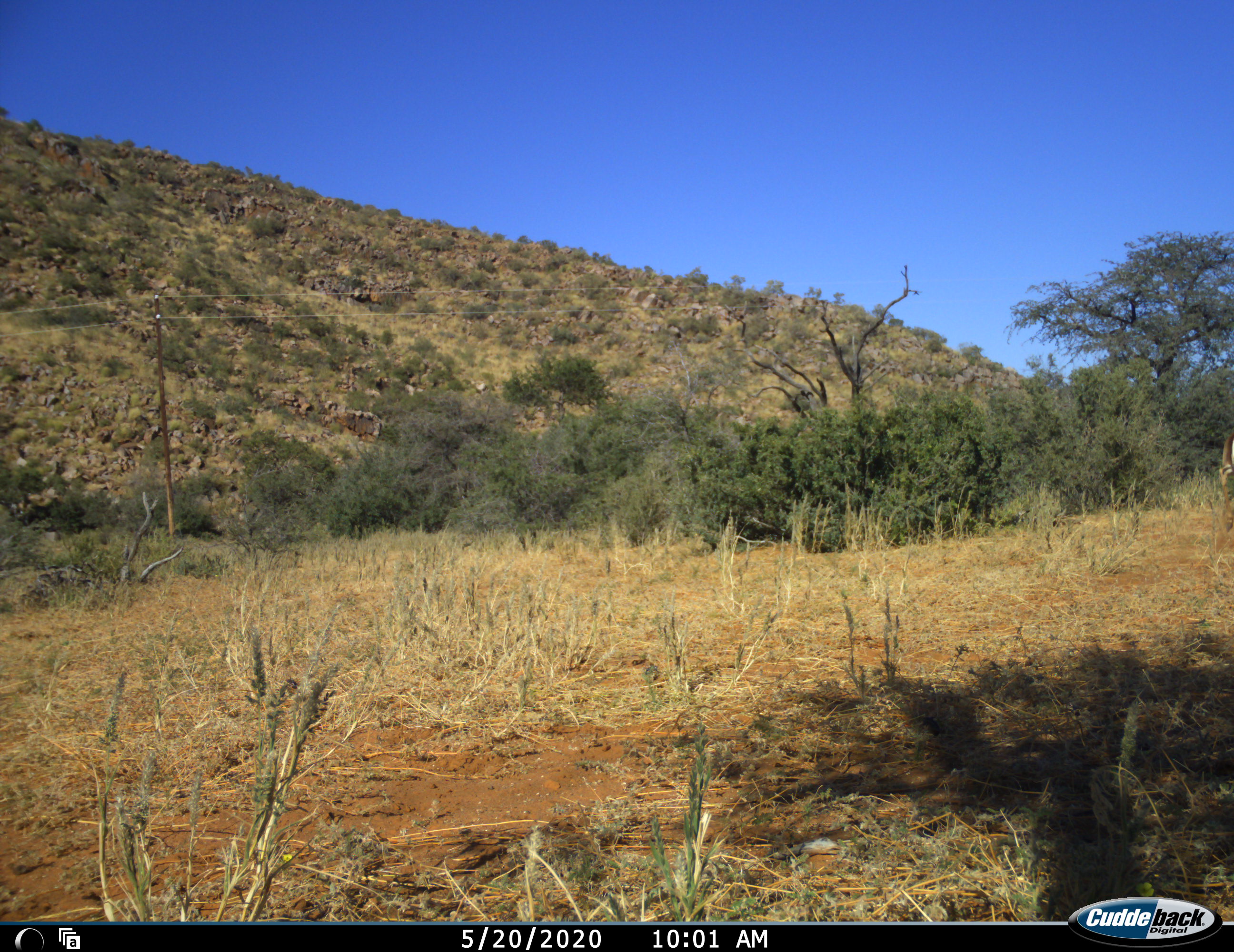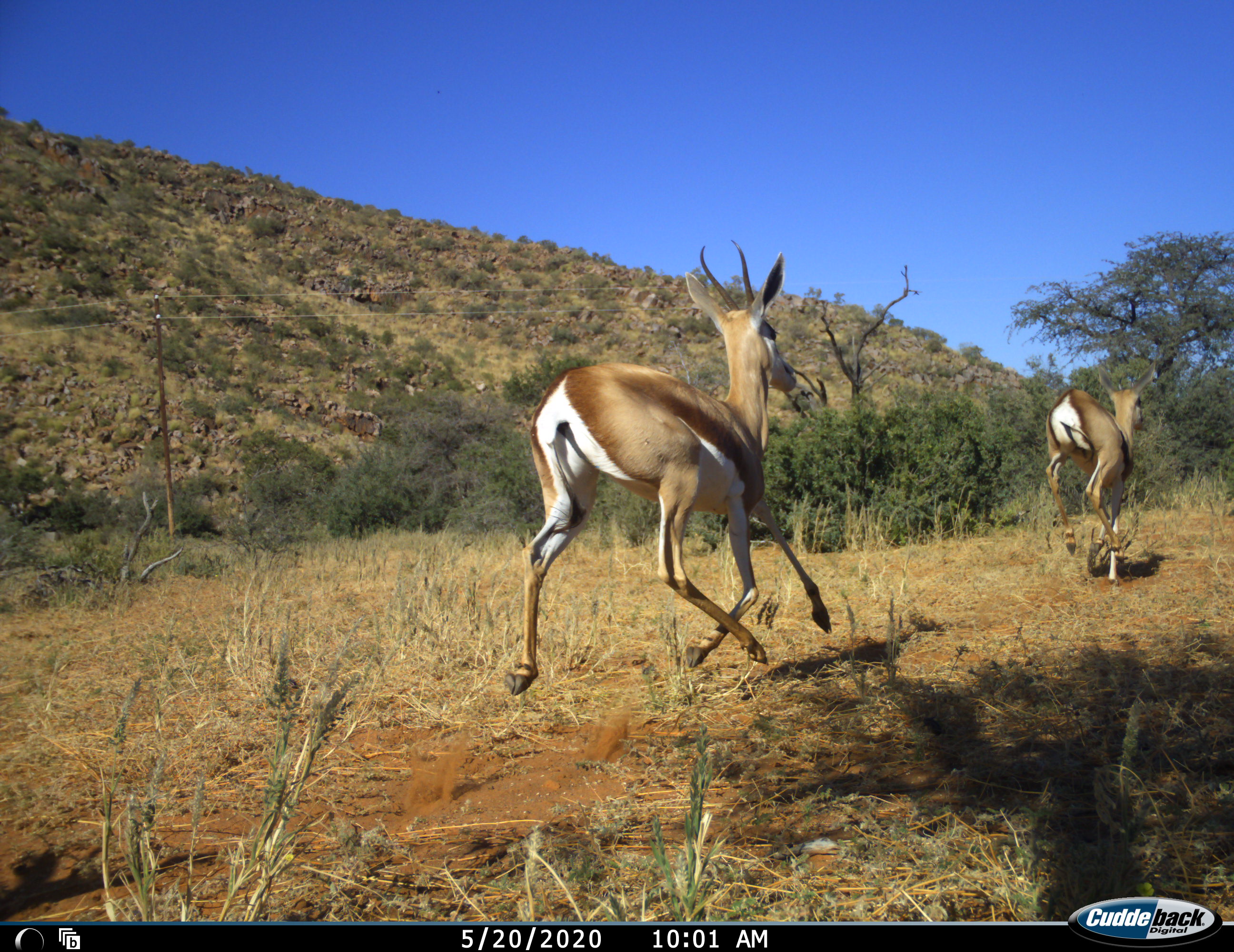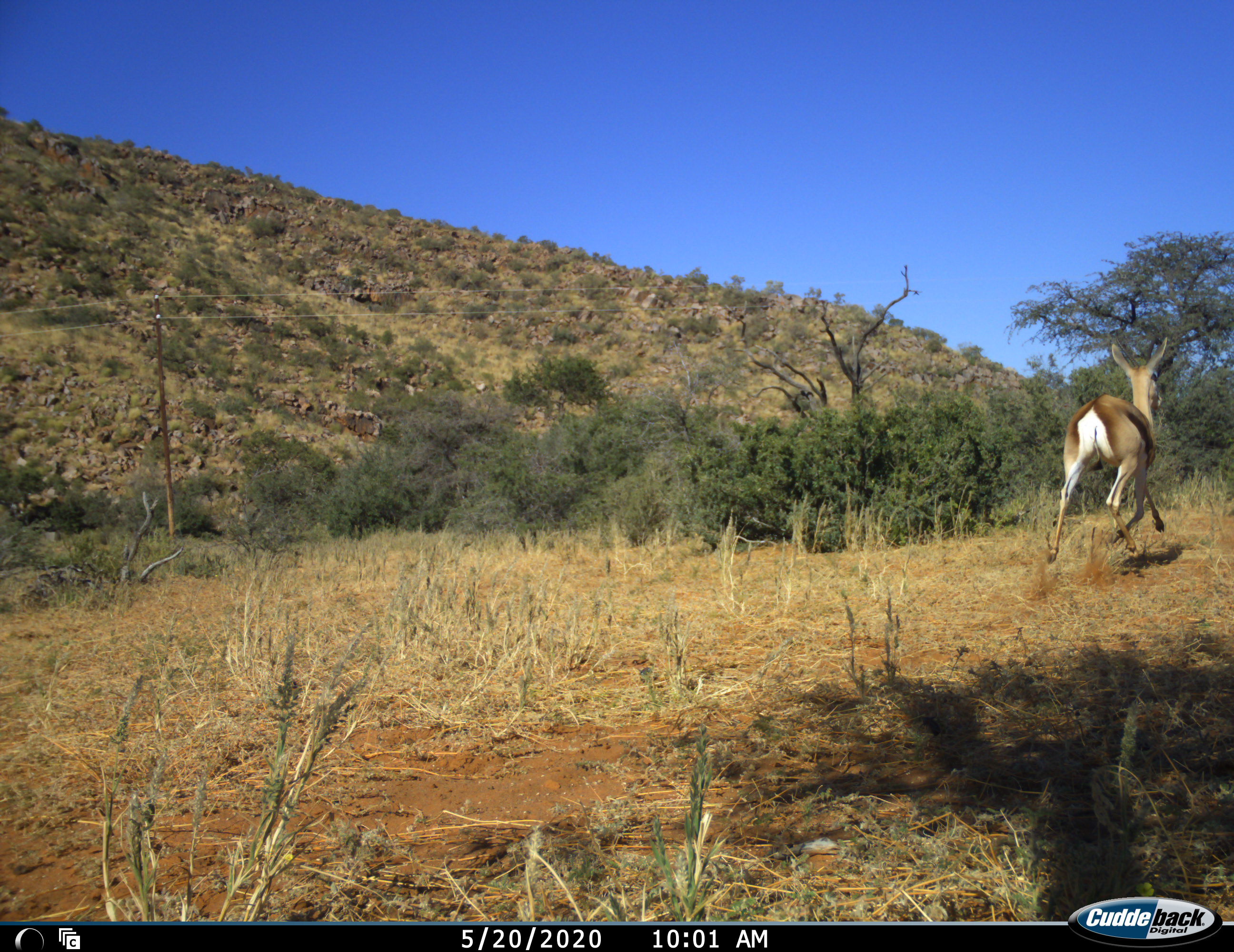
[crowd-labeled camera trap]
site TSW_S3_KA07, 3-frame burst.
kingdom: Animalia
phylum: Chordata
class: Mammalia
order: Artiodactyla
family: Bovidae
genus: Antidorcas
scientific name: Antidorcas marsupialis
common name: springbok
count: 2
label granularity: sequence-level